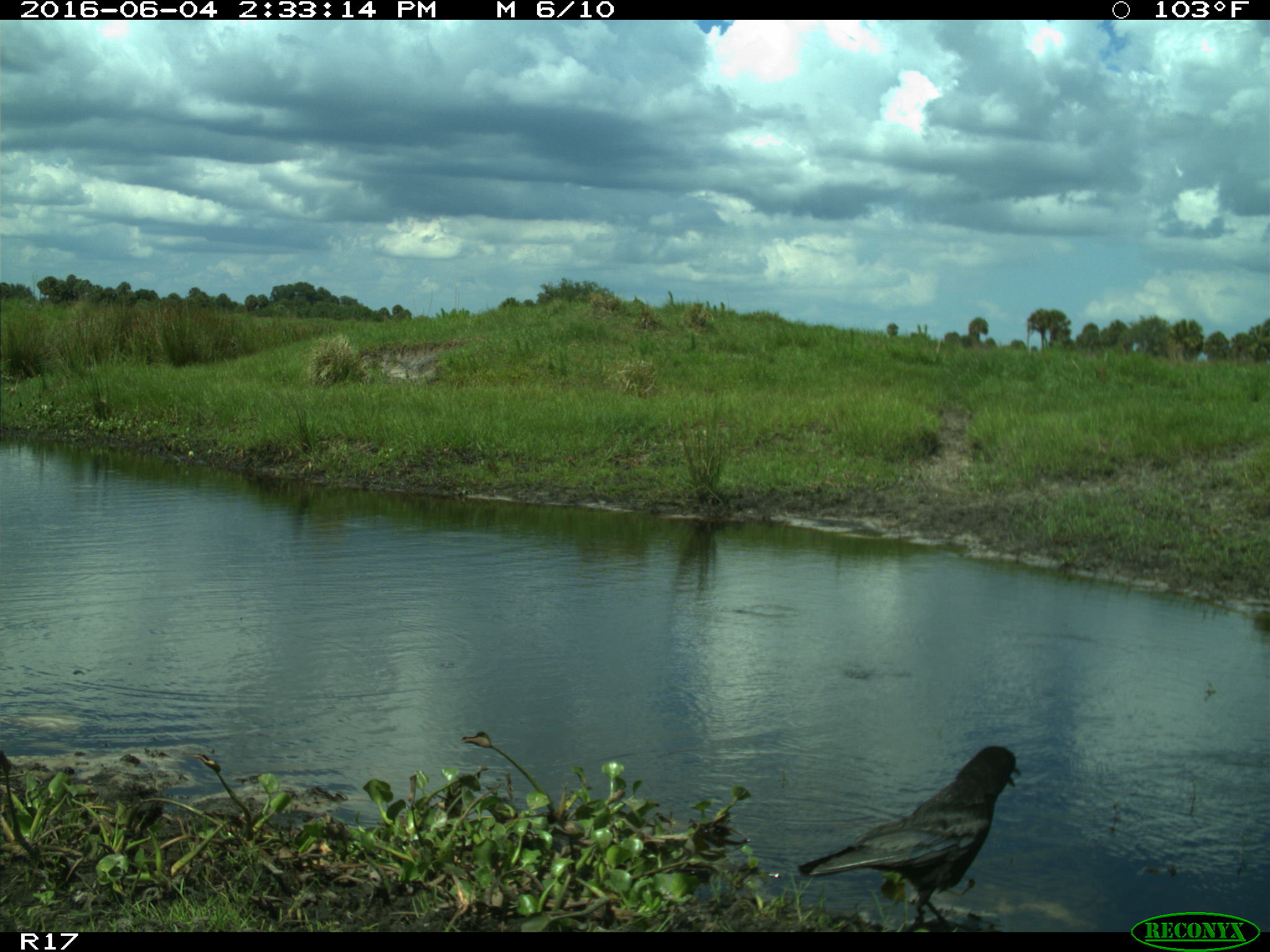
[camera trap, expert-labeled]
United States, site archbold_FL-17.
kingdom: Animalia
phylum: Chordata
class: Aves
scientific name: Aves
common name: birds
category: unidentified bird